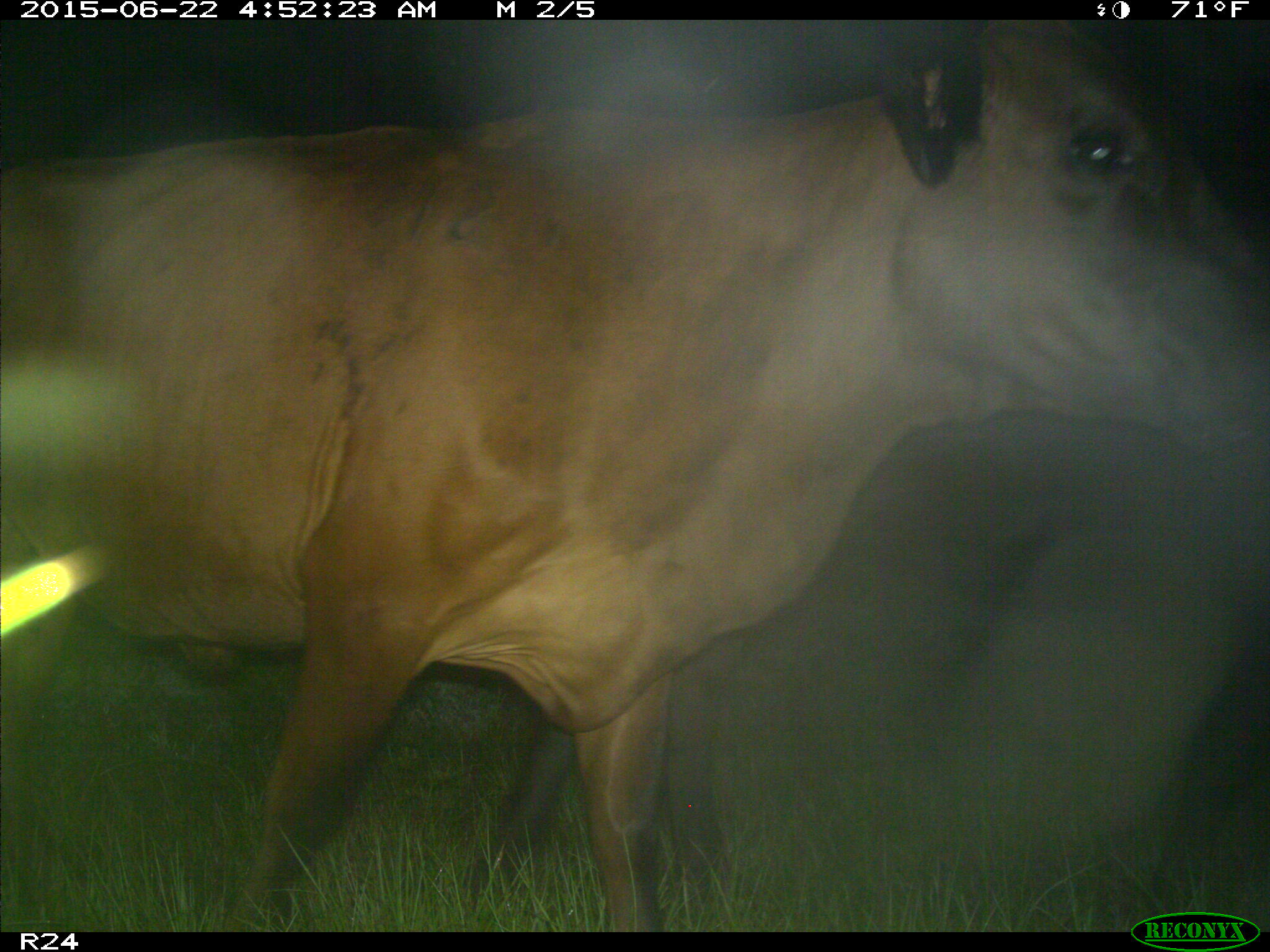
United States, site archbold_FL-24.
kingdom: Animalia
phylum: Chordata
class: Mammalia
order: Artiodactyla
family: Bovidae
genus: Bos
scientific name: Bos taurus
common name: domestic cow